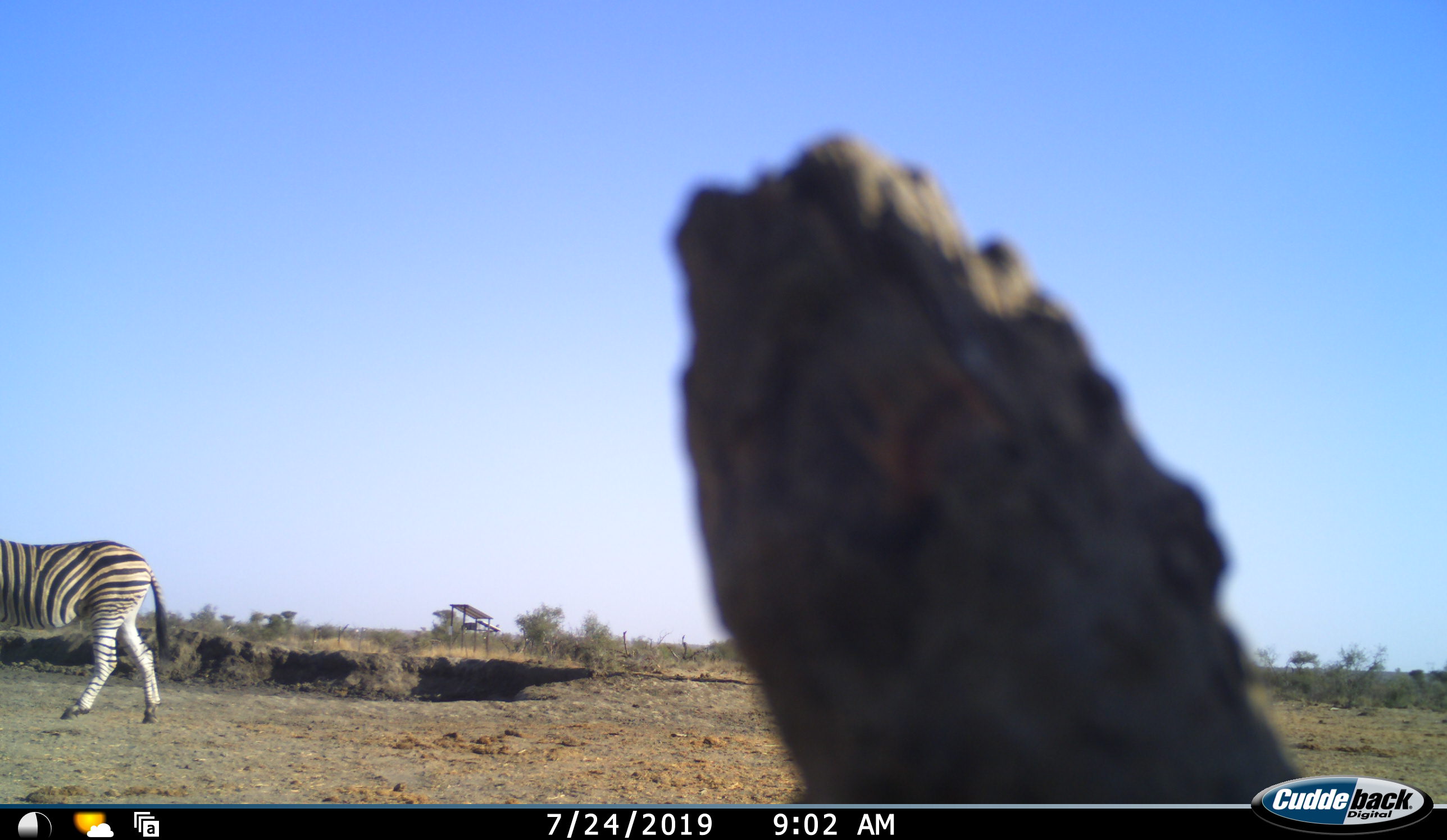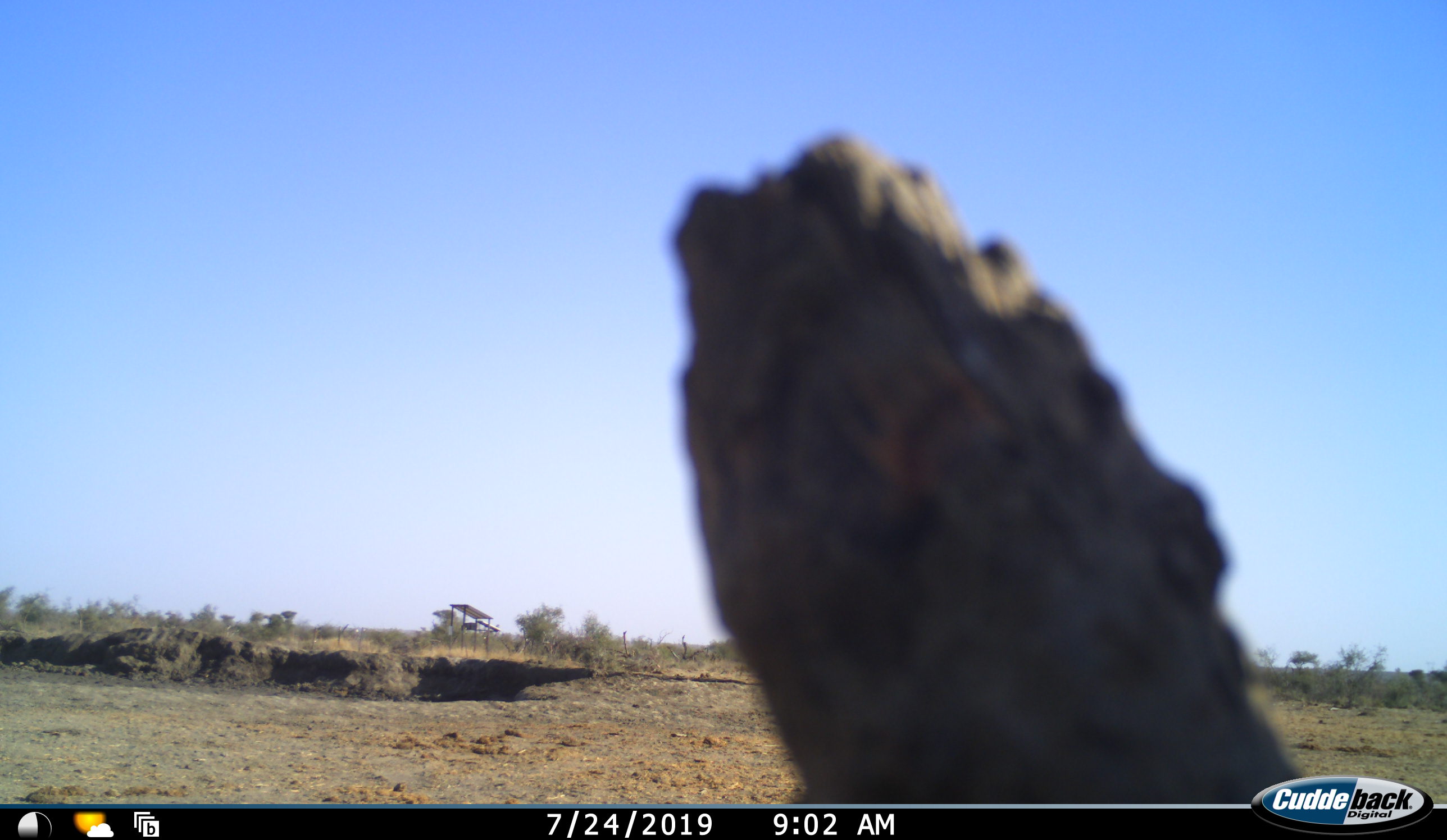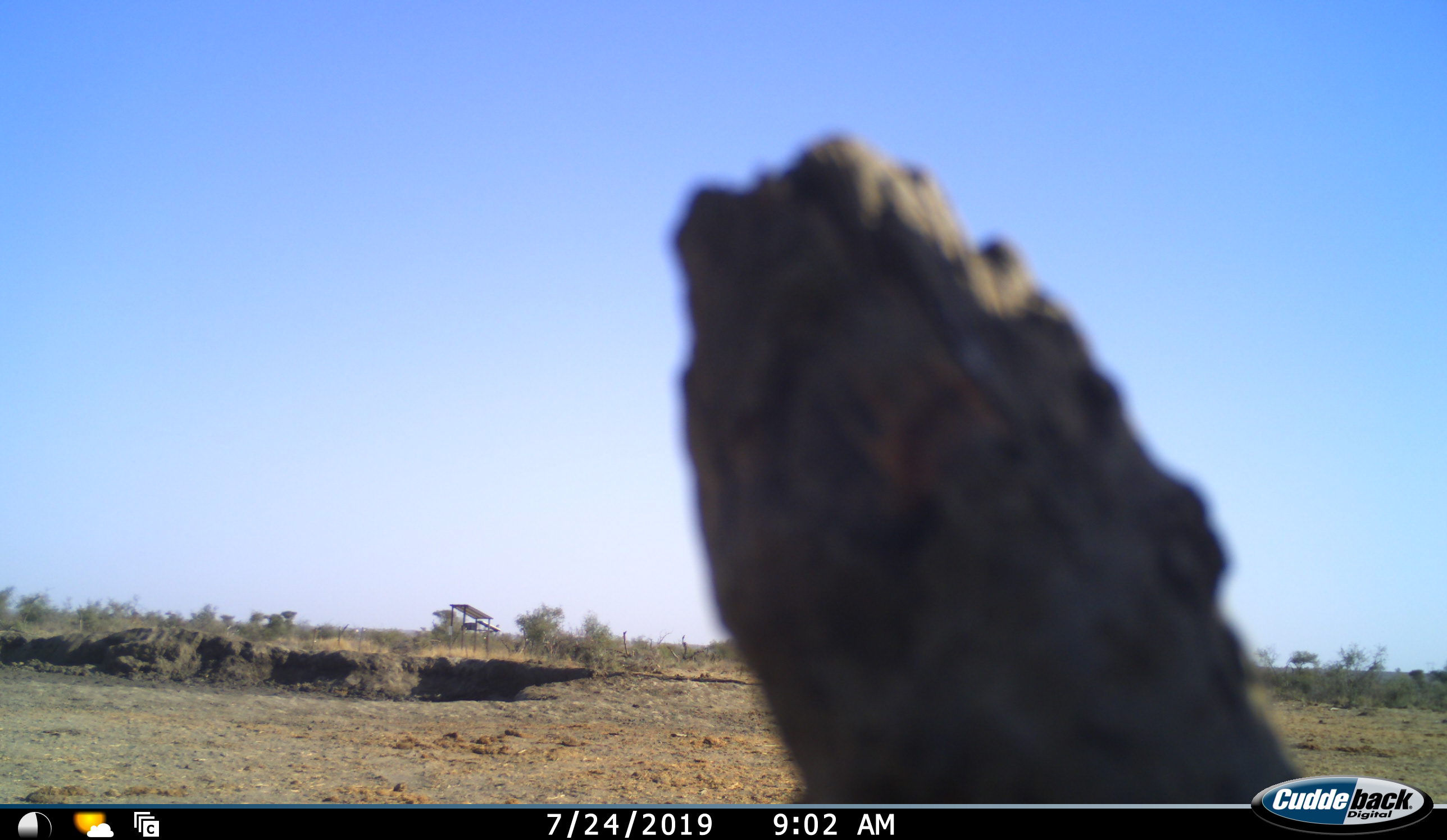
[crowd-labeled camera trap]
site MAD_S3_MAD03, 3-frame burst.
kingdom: Animalia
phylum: Chordata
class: Mammalia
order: Perissodactyla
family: Equidae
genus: Equus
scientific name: Equus quagga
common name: plains zebra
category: zebraplains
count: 1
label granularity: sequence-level